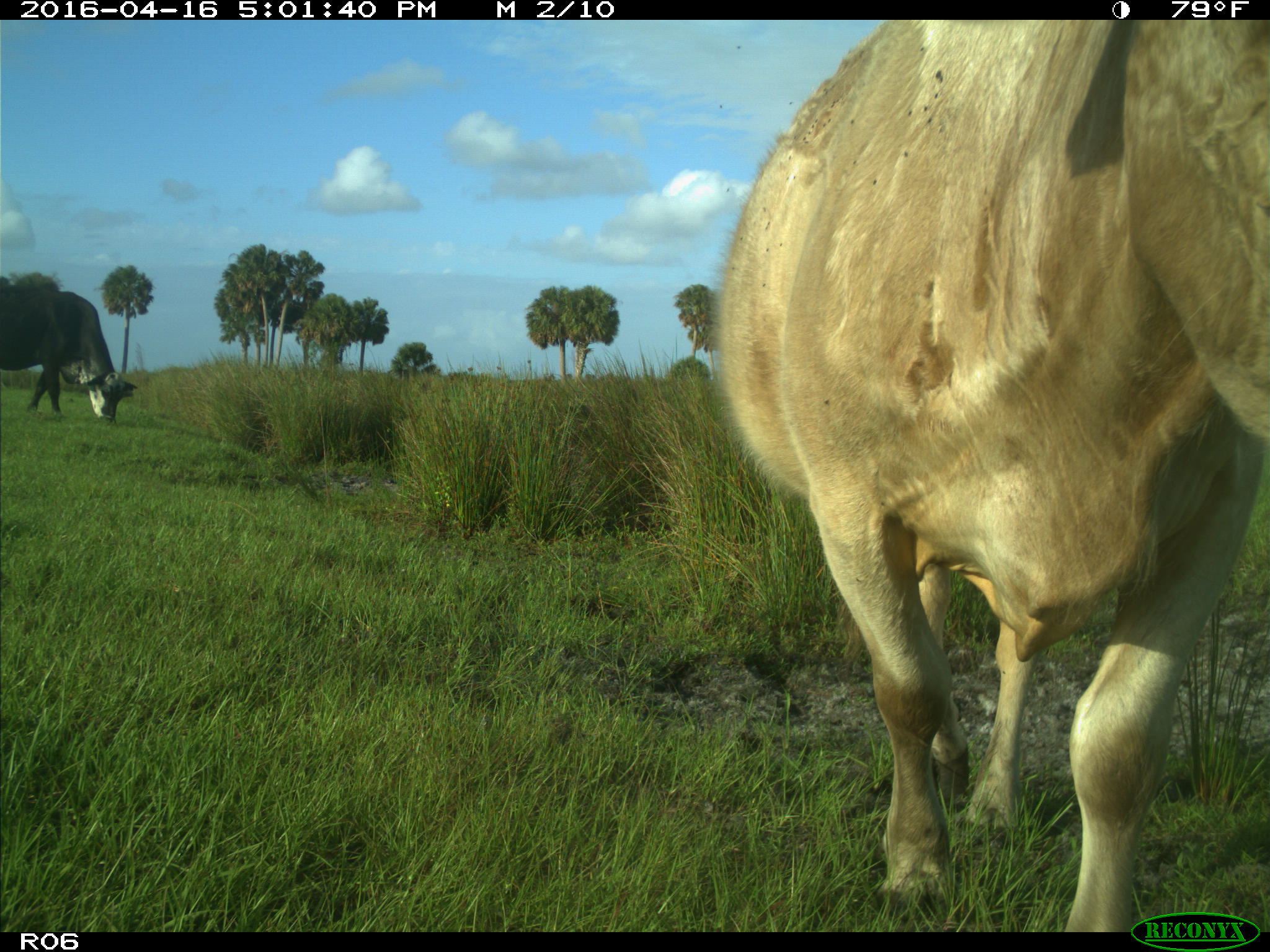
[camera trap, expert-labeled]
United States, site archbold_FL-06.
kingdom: Animalia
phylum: Chordata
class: Mammalia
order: Artiodactyla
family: Bovidae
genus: Bos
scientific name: Bos taurus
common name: domestic cow